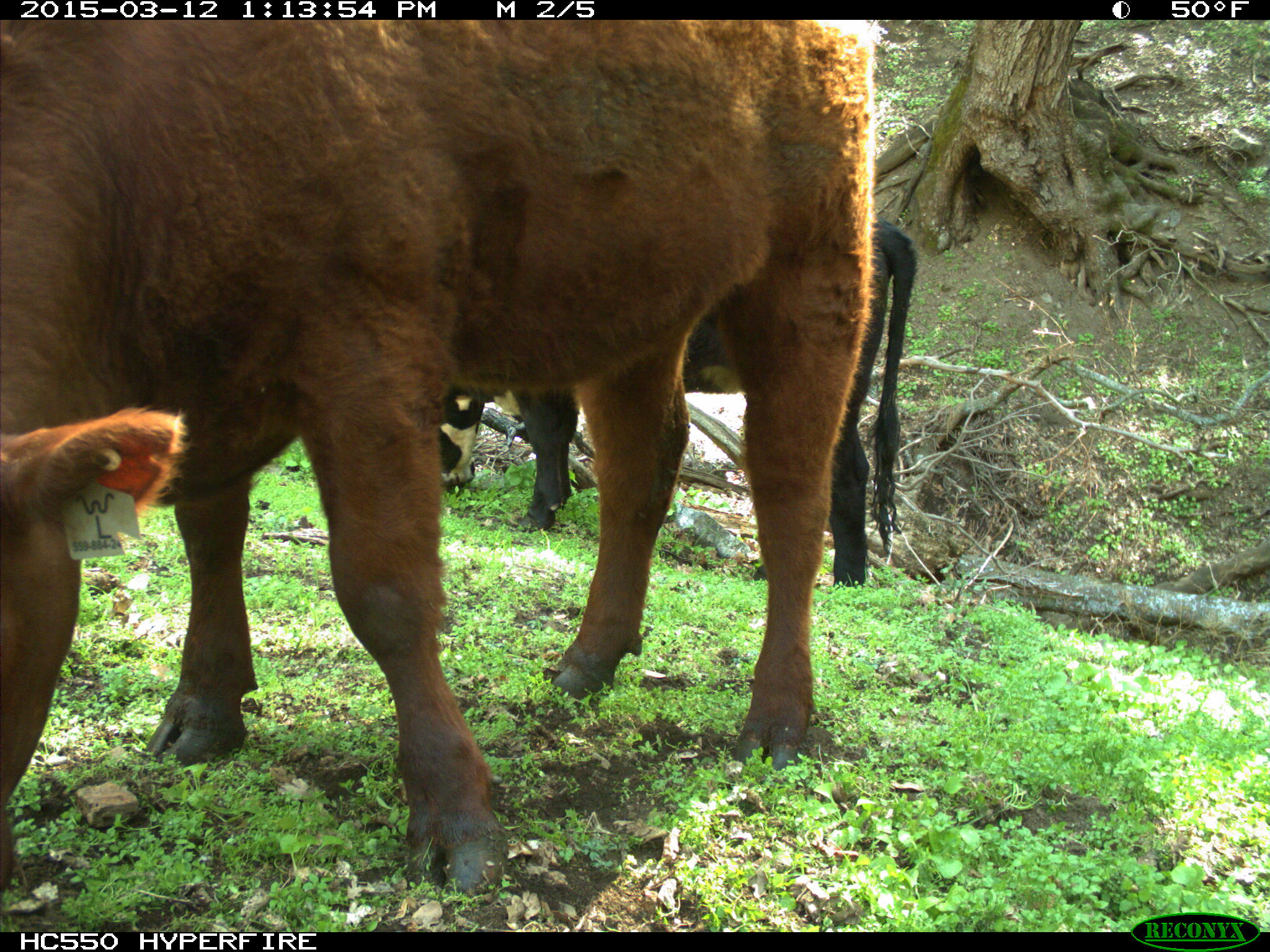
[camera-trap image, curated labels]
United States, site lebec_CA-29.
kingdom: Animalia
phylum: Chordata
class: Mammalia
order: Artiodactyla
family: Bovidae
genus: Bos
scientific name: Bos taurus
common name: domestic cow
Bos taurus (domestic cow).